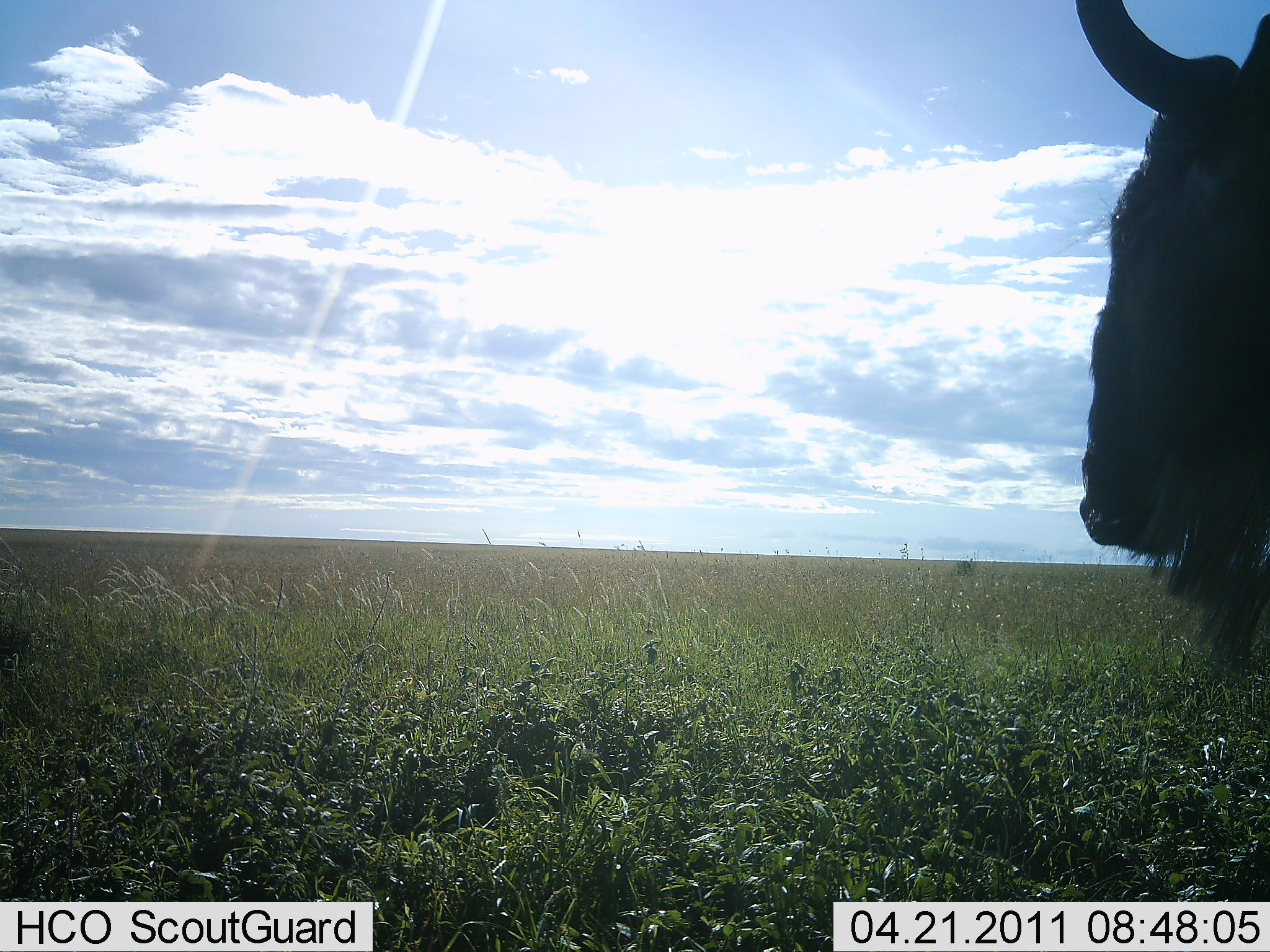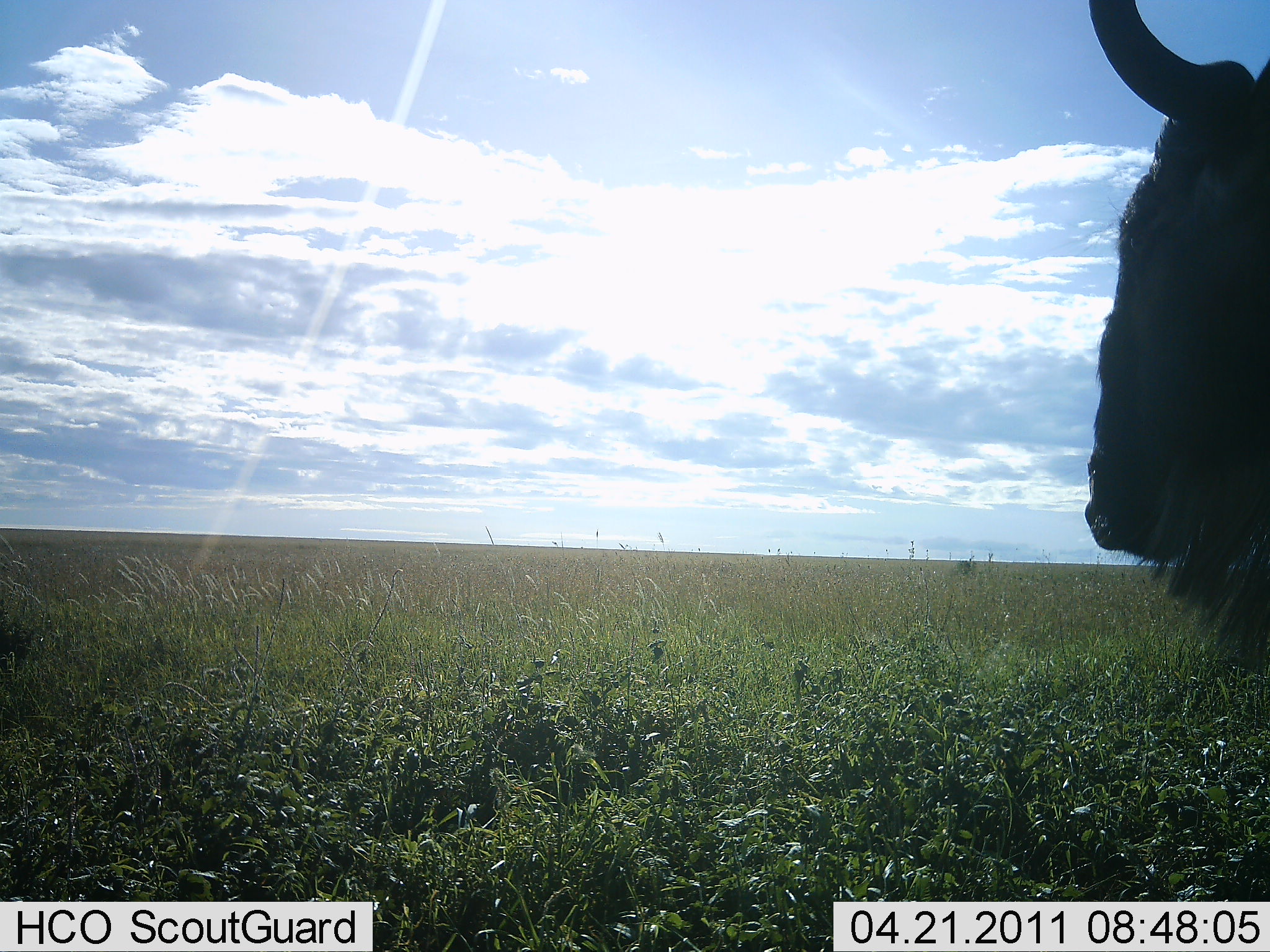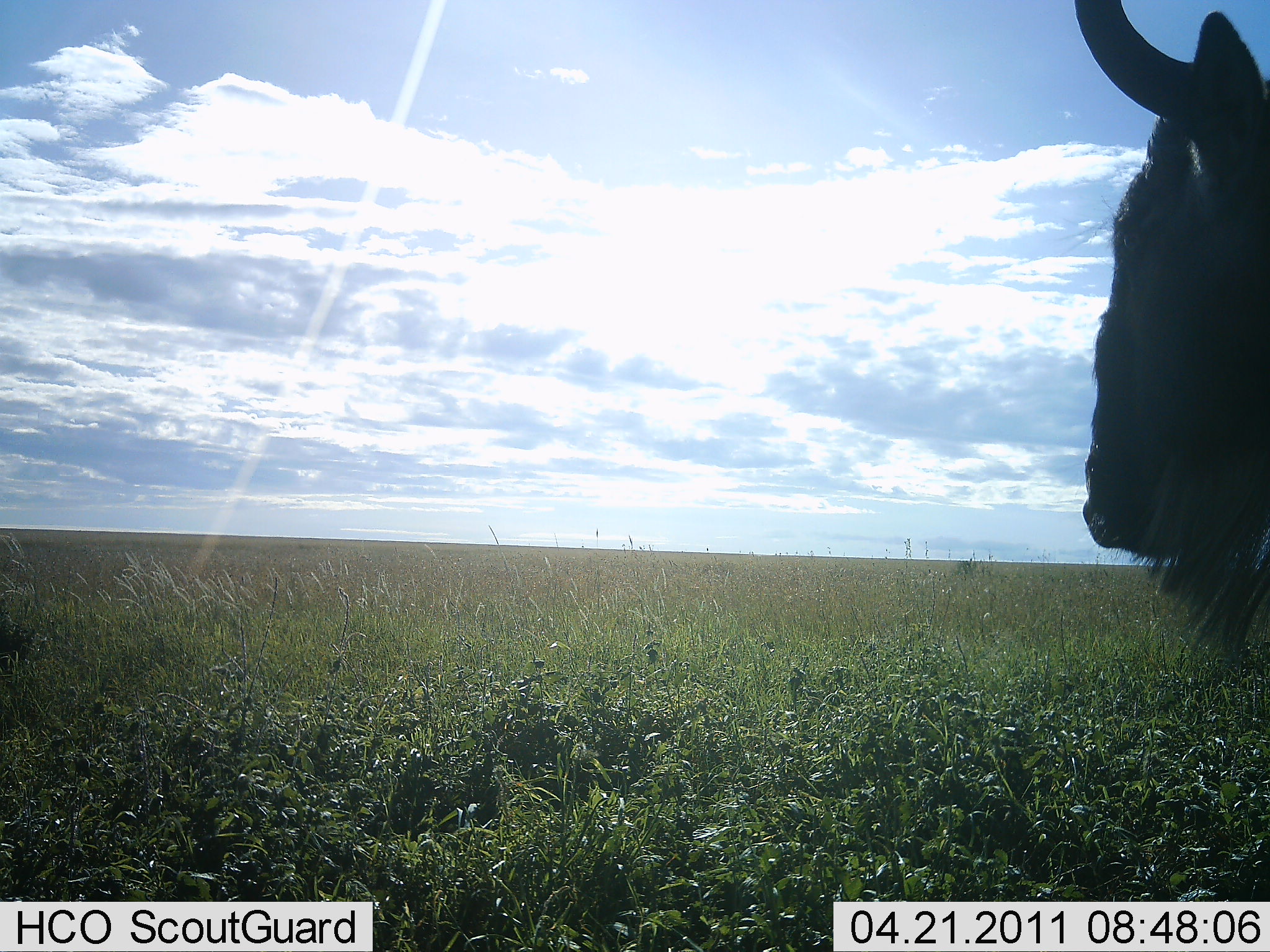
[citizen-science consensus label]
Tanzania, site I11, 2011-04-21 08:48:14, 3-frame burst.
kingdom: Animalia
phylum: Chordata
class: Mammalia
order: Artiodactyla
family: Bovidae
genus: Connochaetes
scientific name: Connochaetes taurinus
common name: blue wildebeest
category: wildebeest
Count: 1.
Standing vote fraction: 91%.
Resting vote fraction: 9%.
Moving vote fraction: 0%.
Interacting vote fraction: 0%.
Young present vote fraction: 0%.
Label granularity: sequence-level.